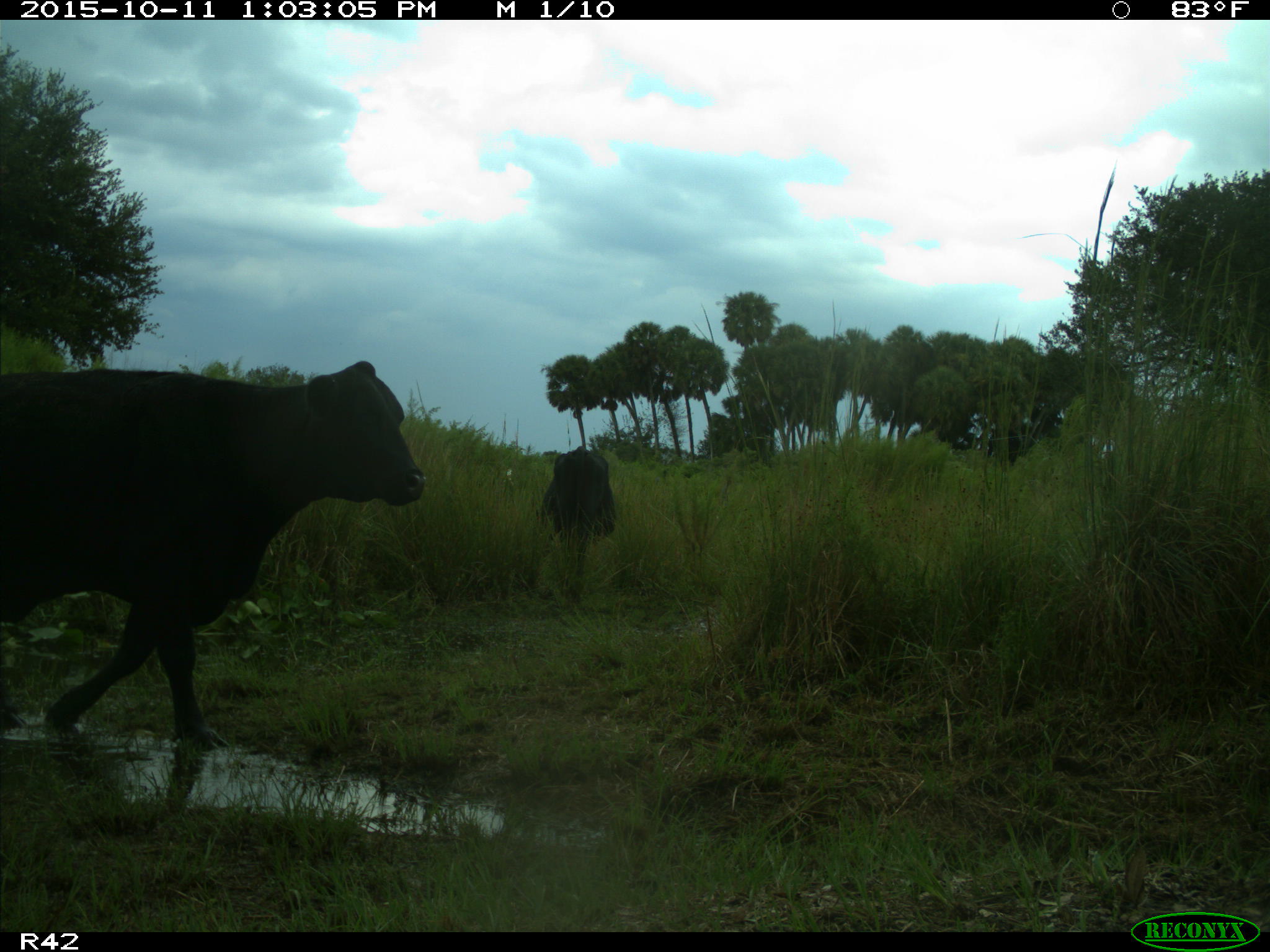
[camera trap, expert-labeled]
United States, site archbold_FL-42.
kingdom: Animalia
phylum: Chordata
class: Mammalia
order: Artiodactyla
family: Bovidae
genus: Bos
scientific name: Bos taurus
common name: domestic cow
Bos taurus (domestic cow).